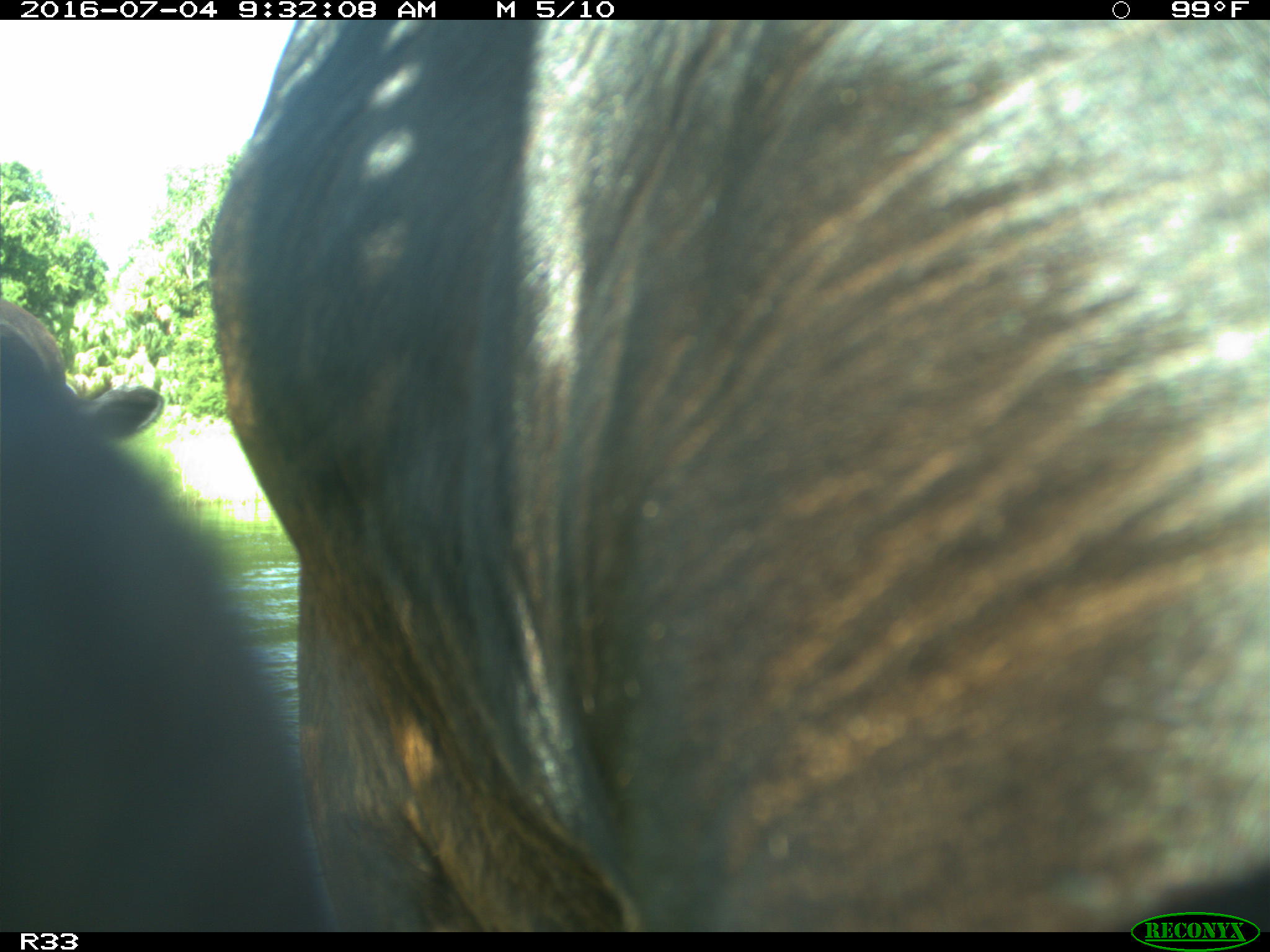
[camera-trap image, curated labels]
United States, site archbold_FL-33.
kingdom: Animalia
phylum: Chordata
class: Mammalia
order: Artiodactyla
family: Bovidae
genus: Bos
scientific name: Bos taurus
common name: domestic cow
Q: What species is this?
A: Bos taurus (domestic cow).